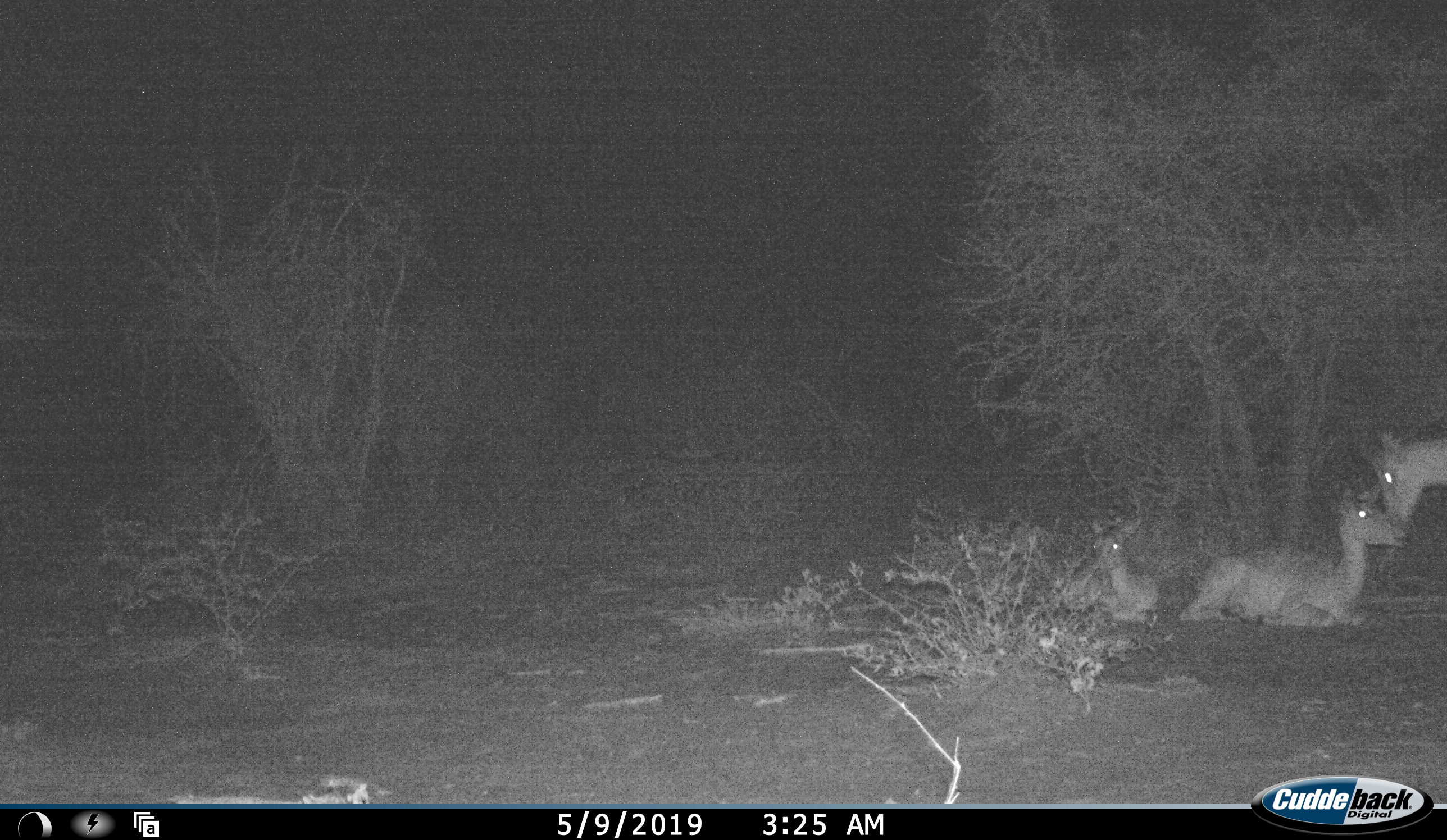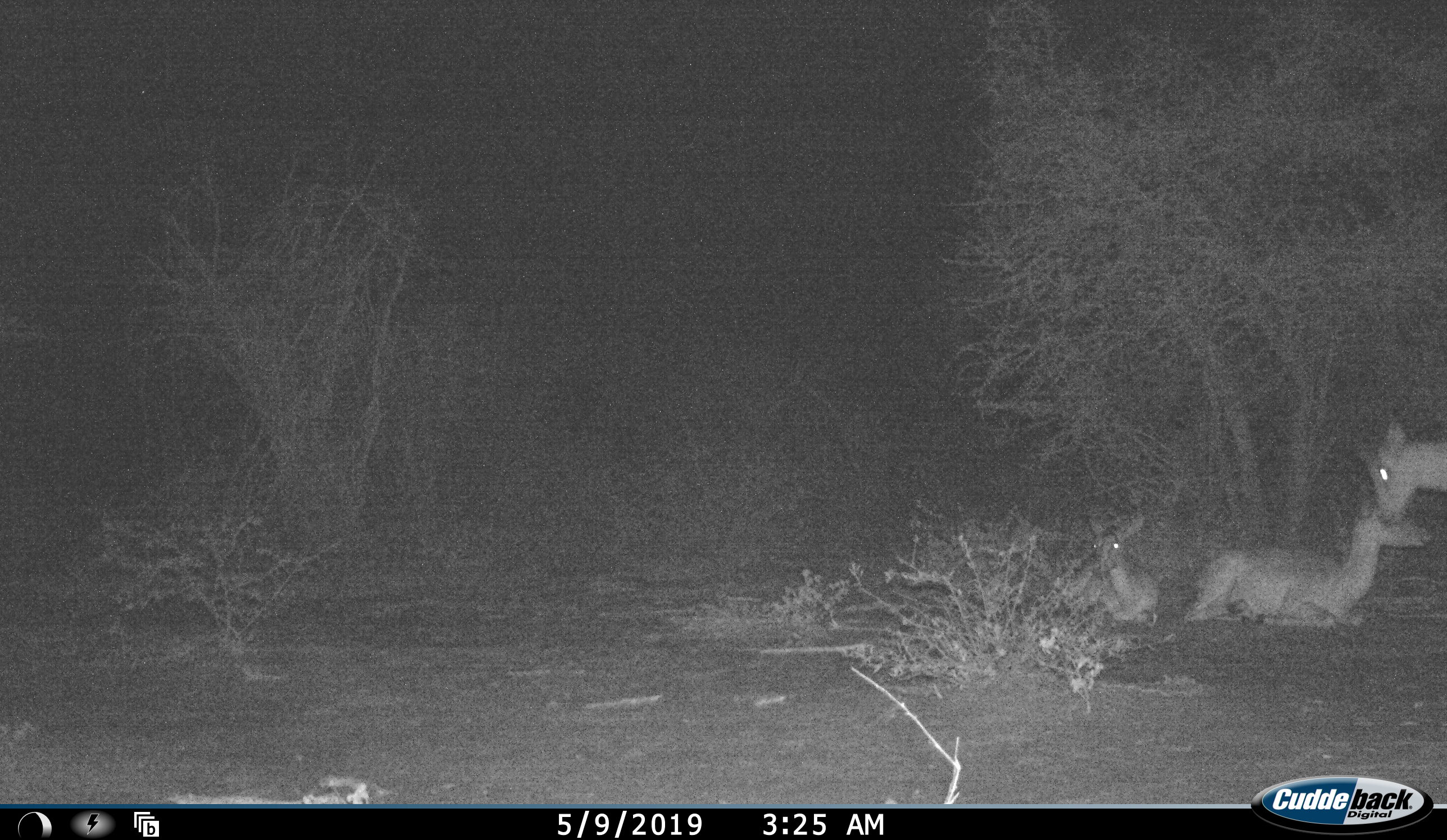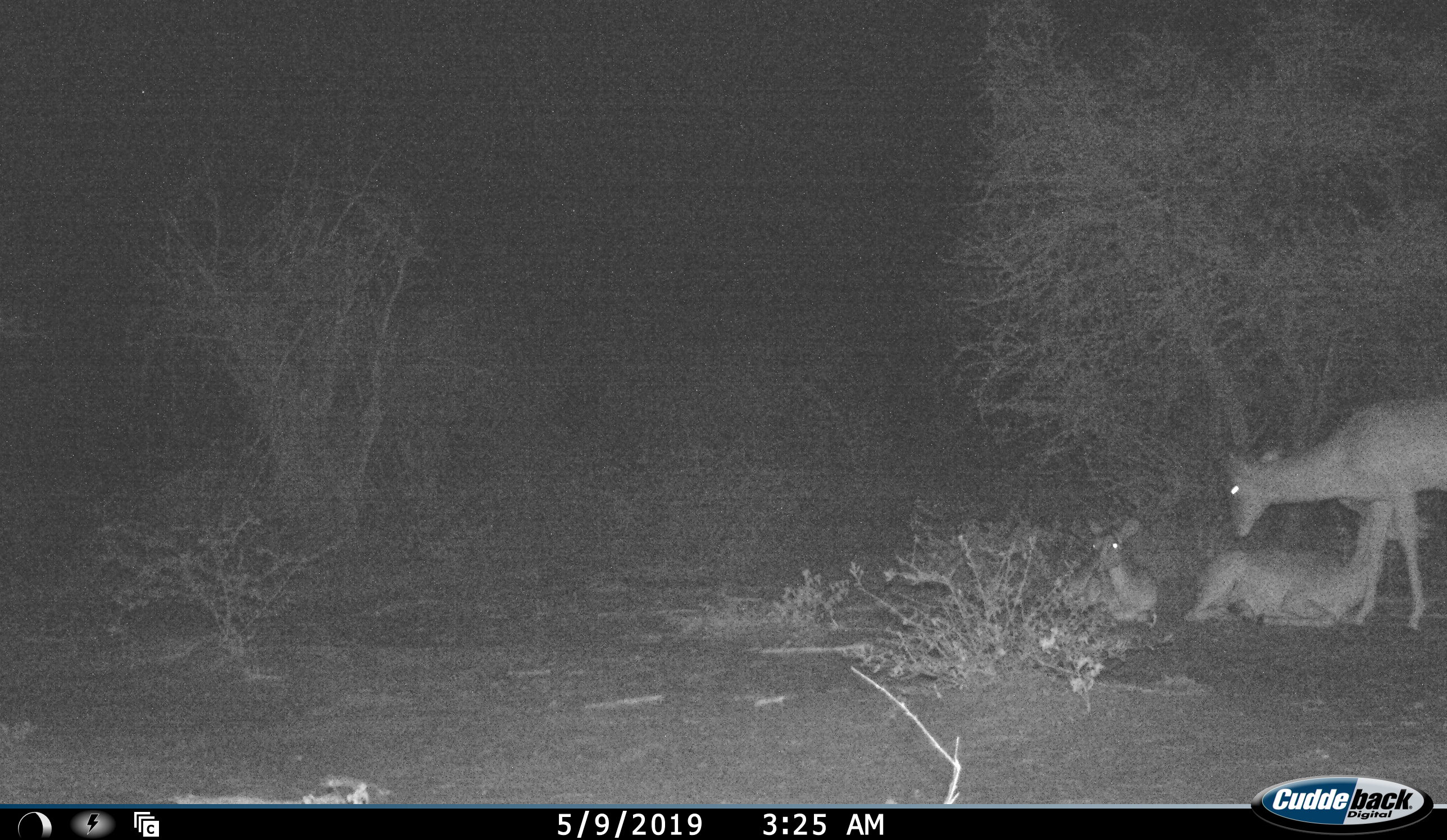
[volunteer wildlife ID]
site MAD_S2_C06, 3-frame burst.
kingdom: Animalia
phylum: Chordata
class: Mammalia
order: Artiodactyla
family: Bovidae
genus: Aepyceros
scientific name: Aepyceros melampus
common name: impala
Impala (Aepyceros melampus), count 3. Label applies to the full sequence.